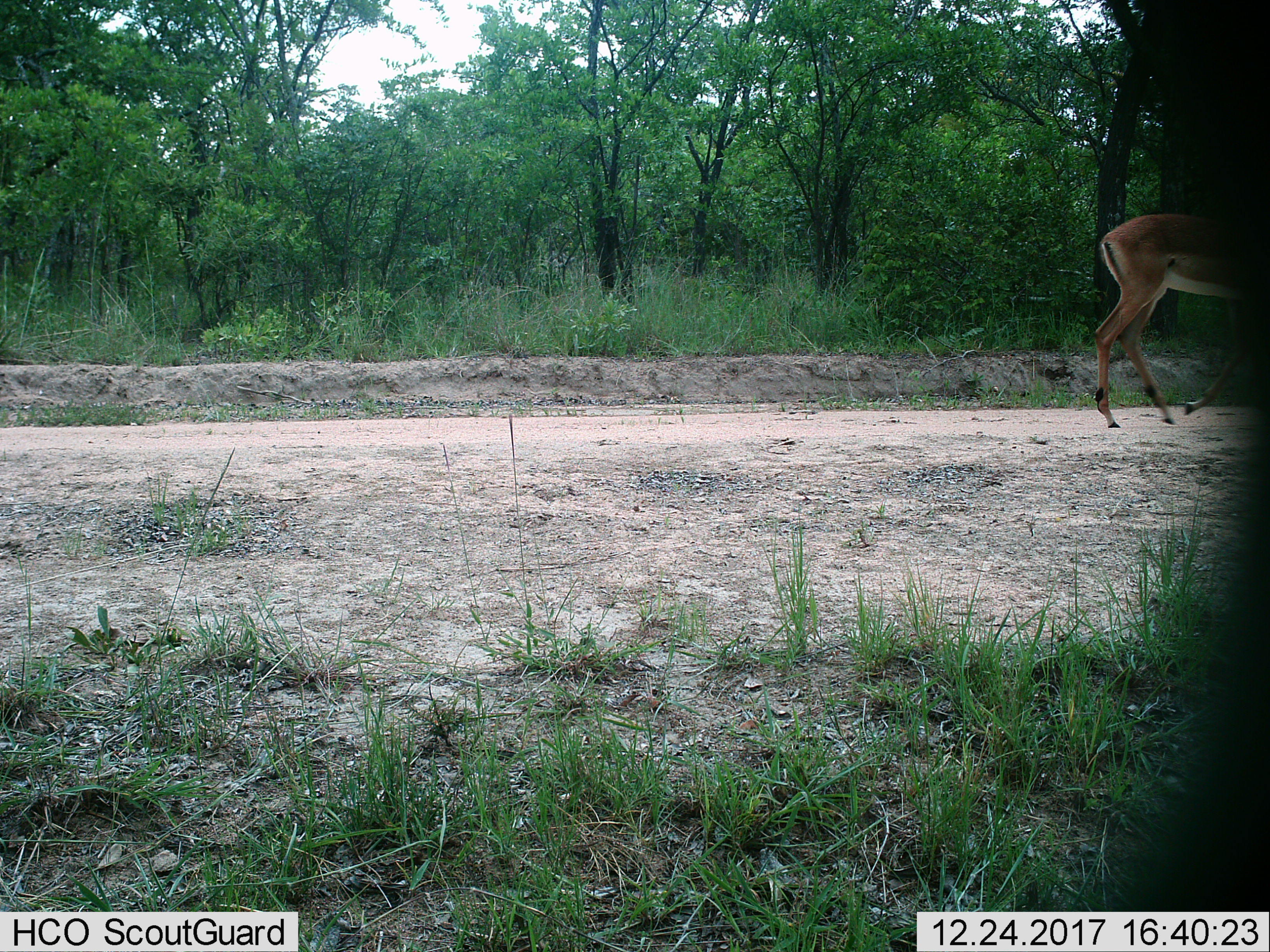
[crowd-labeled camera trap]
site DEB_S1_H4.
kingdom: Animalia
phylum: Chordata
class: Mammalia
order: Artiodactyla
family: Bovidae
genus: Aepyceros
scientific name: Aepyceros melampus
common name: impala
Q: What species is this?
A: Impala (Aepyceros melampus).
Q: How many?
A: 1.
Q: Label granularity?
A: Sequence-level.